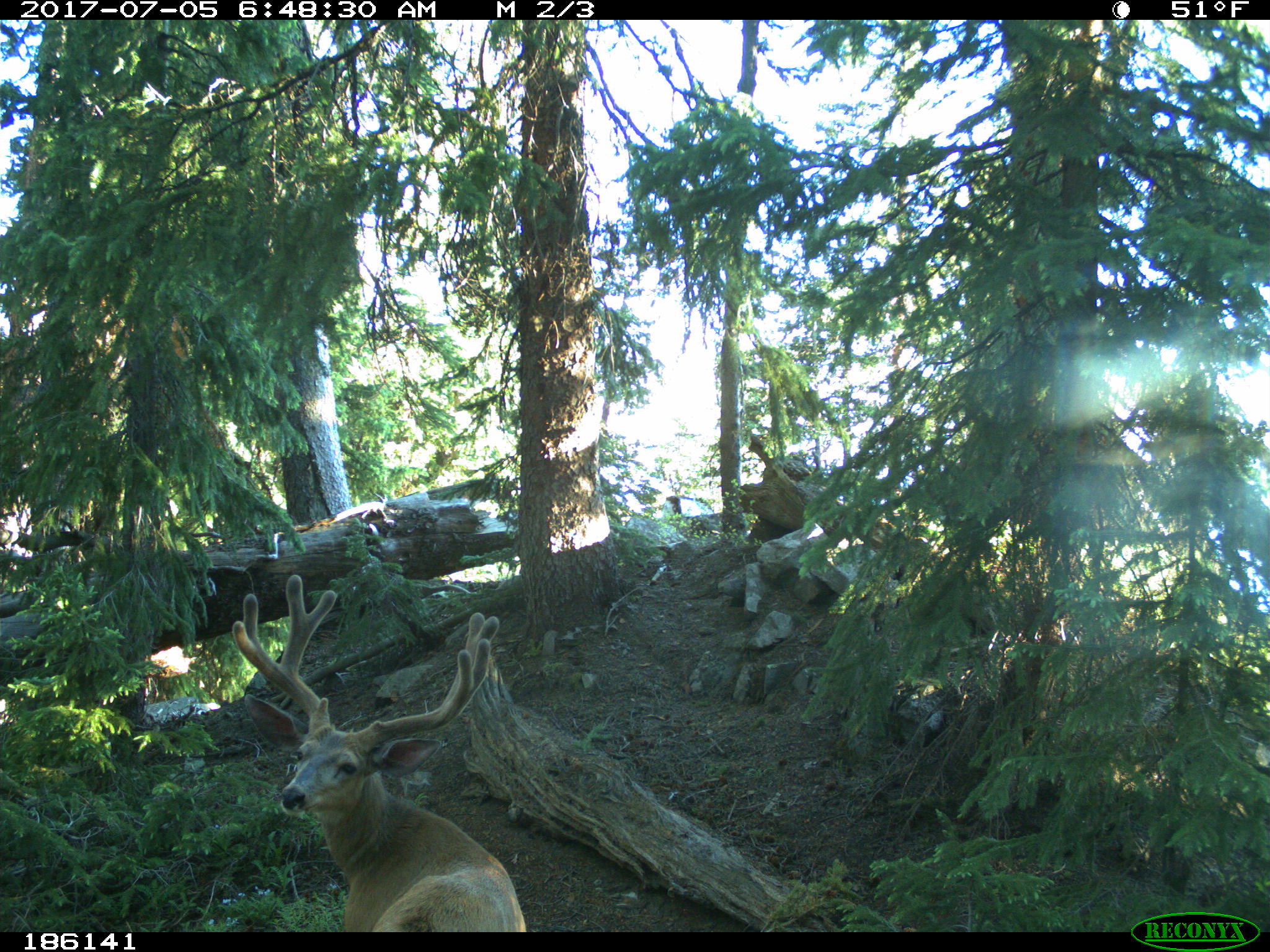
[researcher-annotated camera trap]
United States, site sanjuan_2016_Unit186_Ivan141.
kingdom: Animalia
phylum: Chordata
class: Mammalia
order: Artiodactyla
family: Cervidae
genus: Odocoileus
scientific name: Odocoileus hemionus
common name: mule deer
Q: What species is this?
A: Odocoileus hemionus (mule deer).